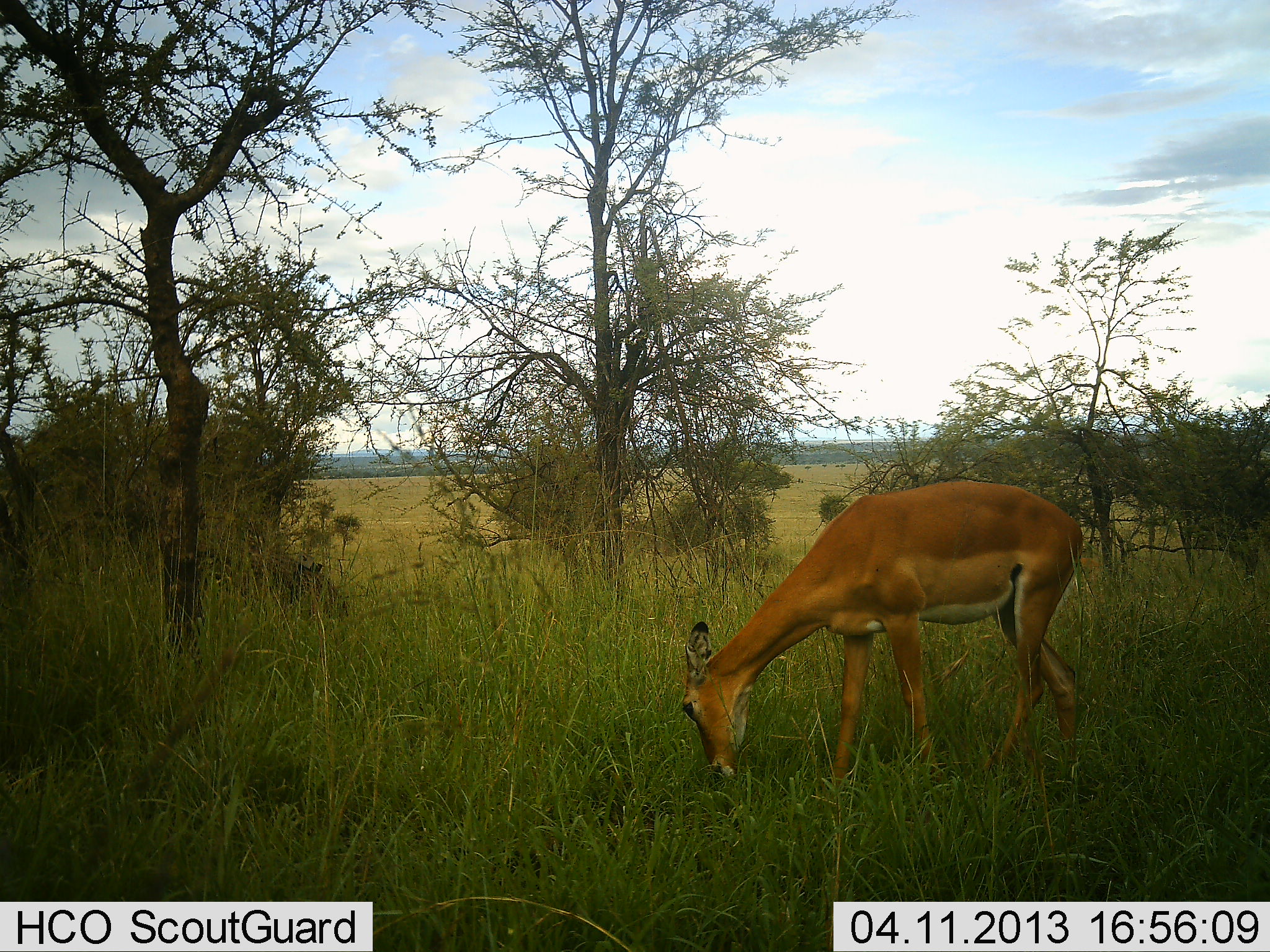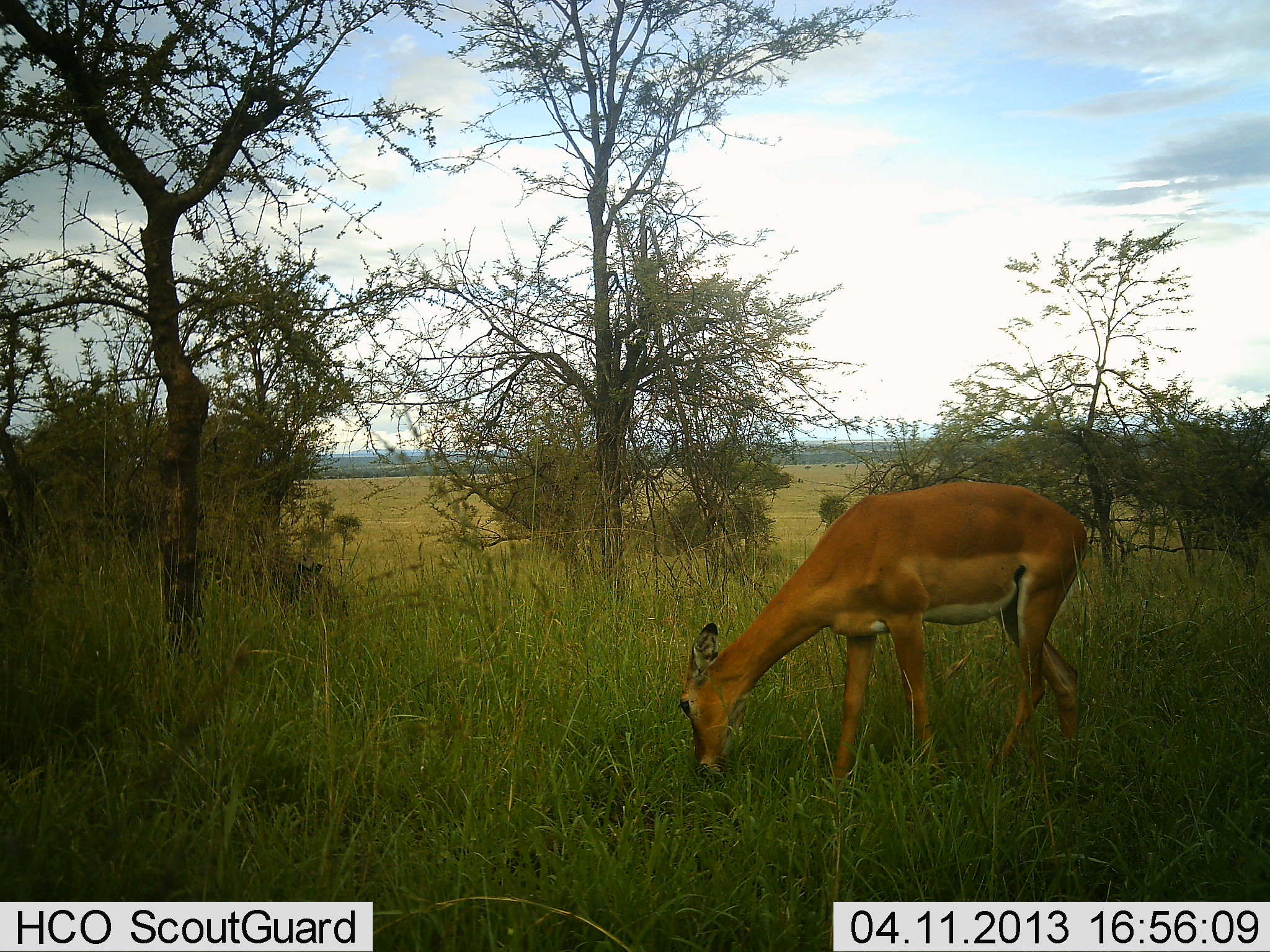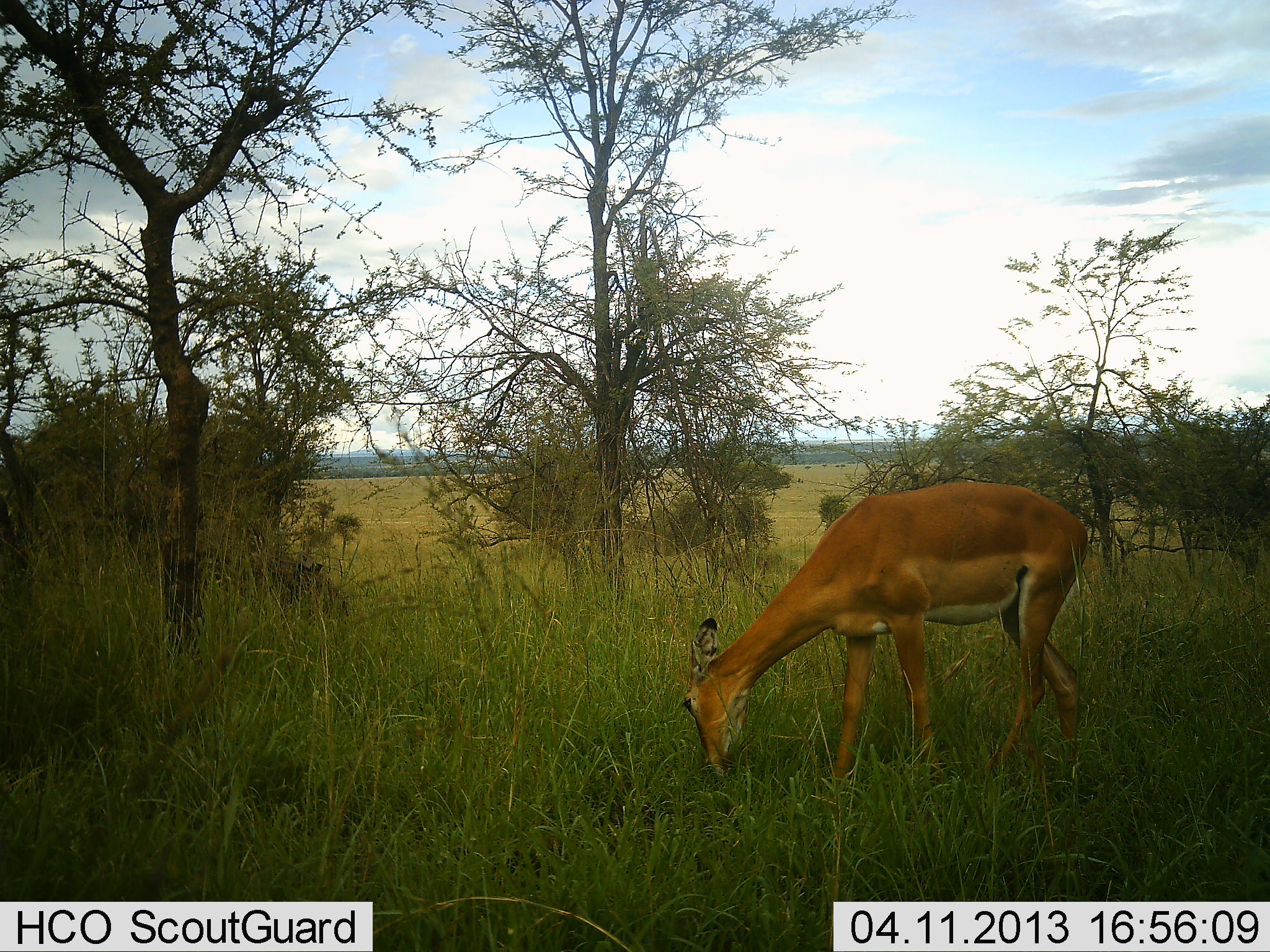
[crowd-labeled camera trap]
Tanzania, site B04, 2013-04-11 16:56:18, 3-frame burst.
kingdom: Animalia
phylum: Chordata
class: Mammalia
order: Artiodactyla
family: Bovidae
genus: Aepyceros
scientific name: Aepyceros melampus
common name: impala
Impala (Aepyceros melampus), count 1. Behavior (volunteer vote fractions): standing 12%, resting 0%, moving 0%, interacting 0%. Young present (vote fraction): 0%. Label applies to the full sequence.